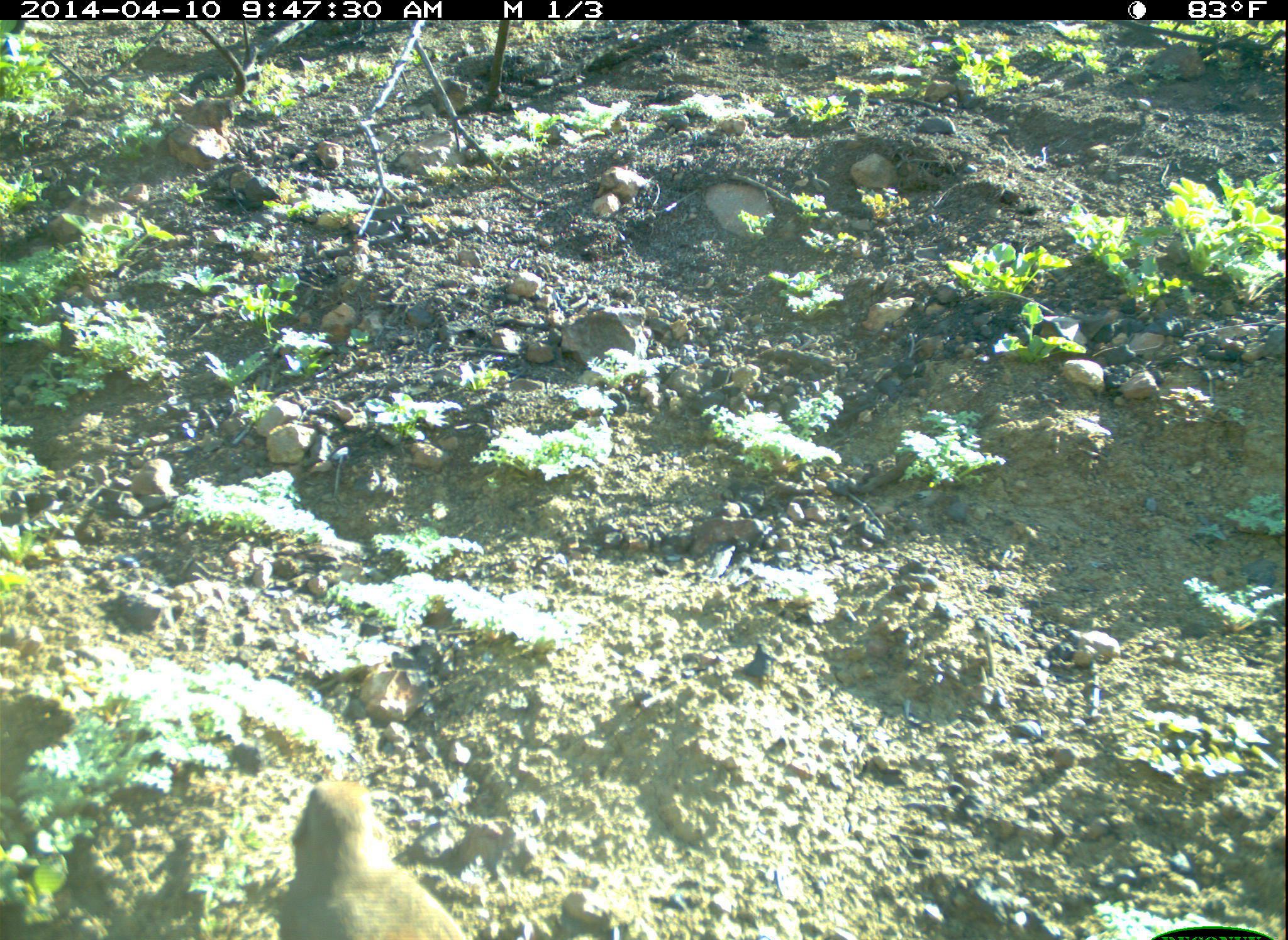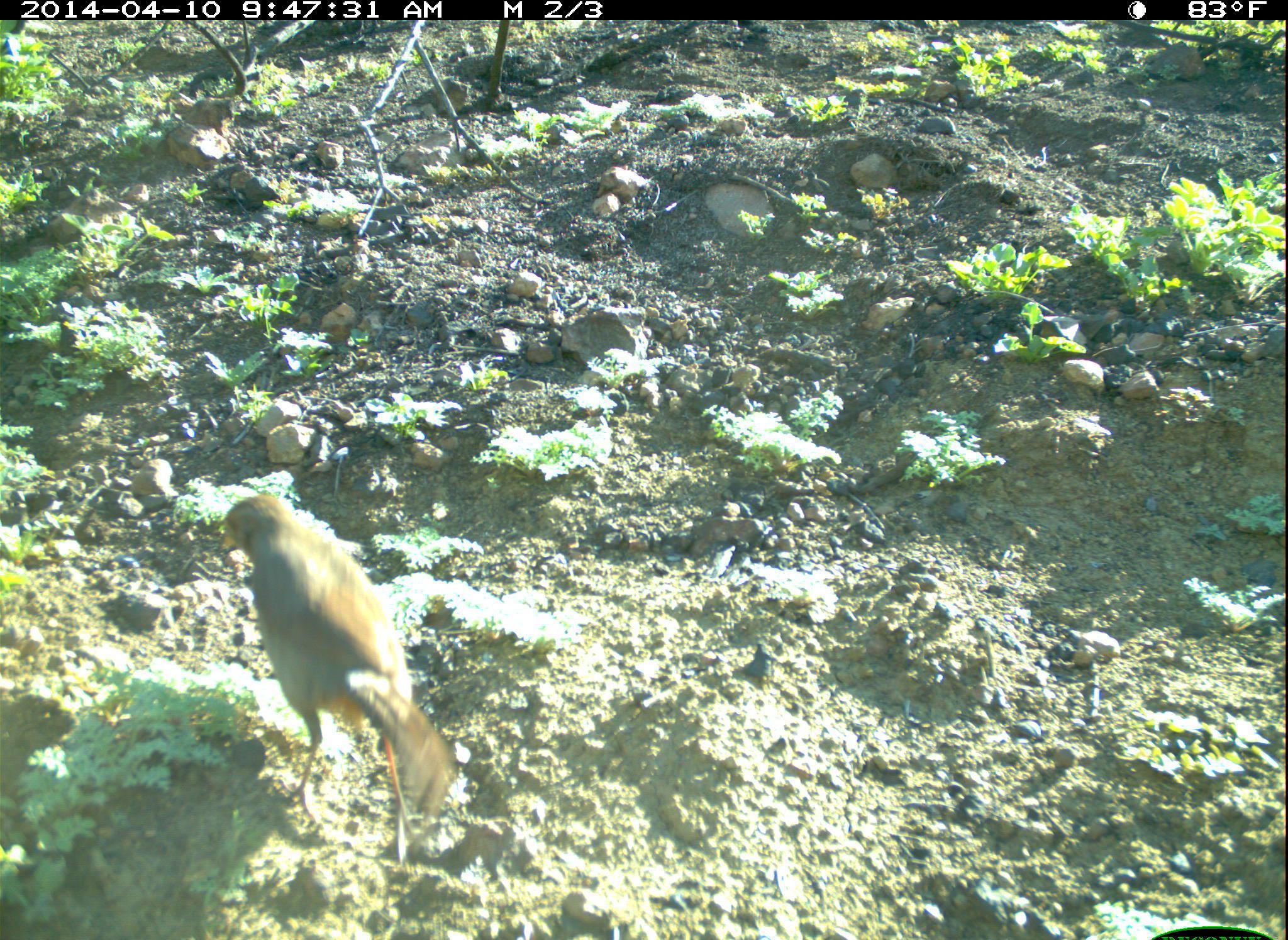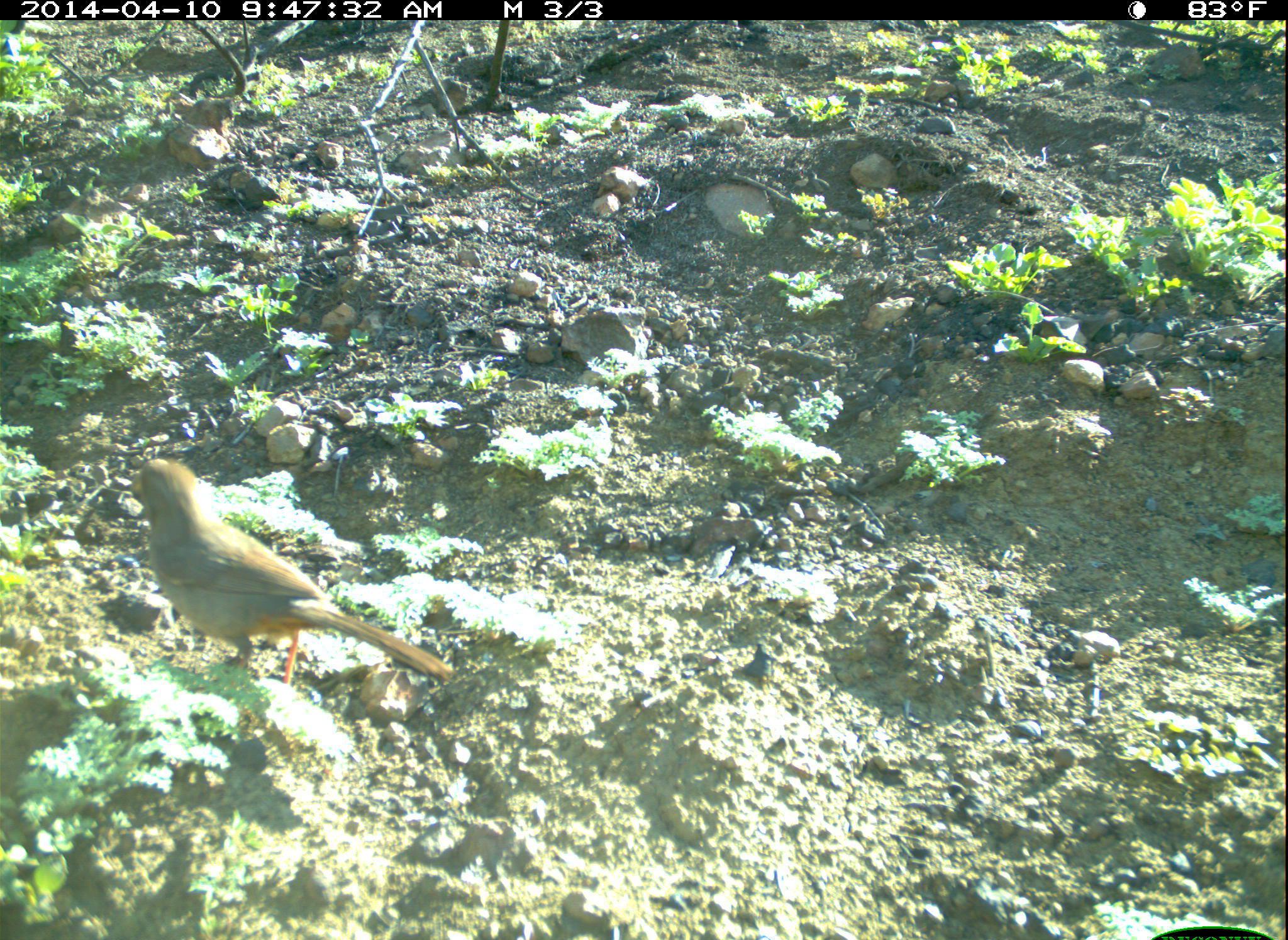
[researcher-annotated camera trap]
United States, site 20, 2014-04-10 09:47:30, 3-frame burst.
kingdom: Animalia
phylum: Chordata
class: Aves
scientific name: Aves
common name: bird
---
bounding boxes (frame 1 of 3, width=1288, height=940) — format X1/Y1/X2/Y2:
bird: 275/780/473/940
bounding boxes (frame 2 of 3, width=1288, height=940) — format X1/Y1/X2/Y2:
bird: 220/493/453/822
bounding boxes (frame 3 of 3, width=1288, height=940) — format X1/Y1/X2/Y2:
bird: 124/457/457/694